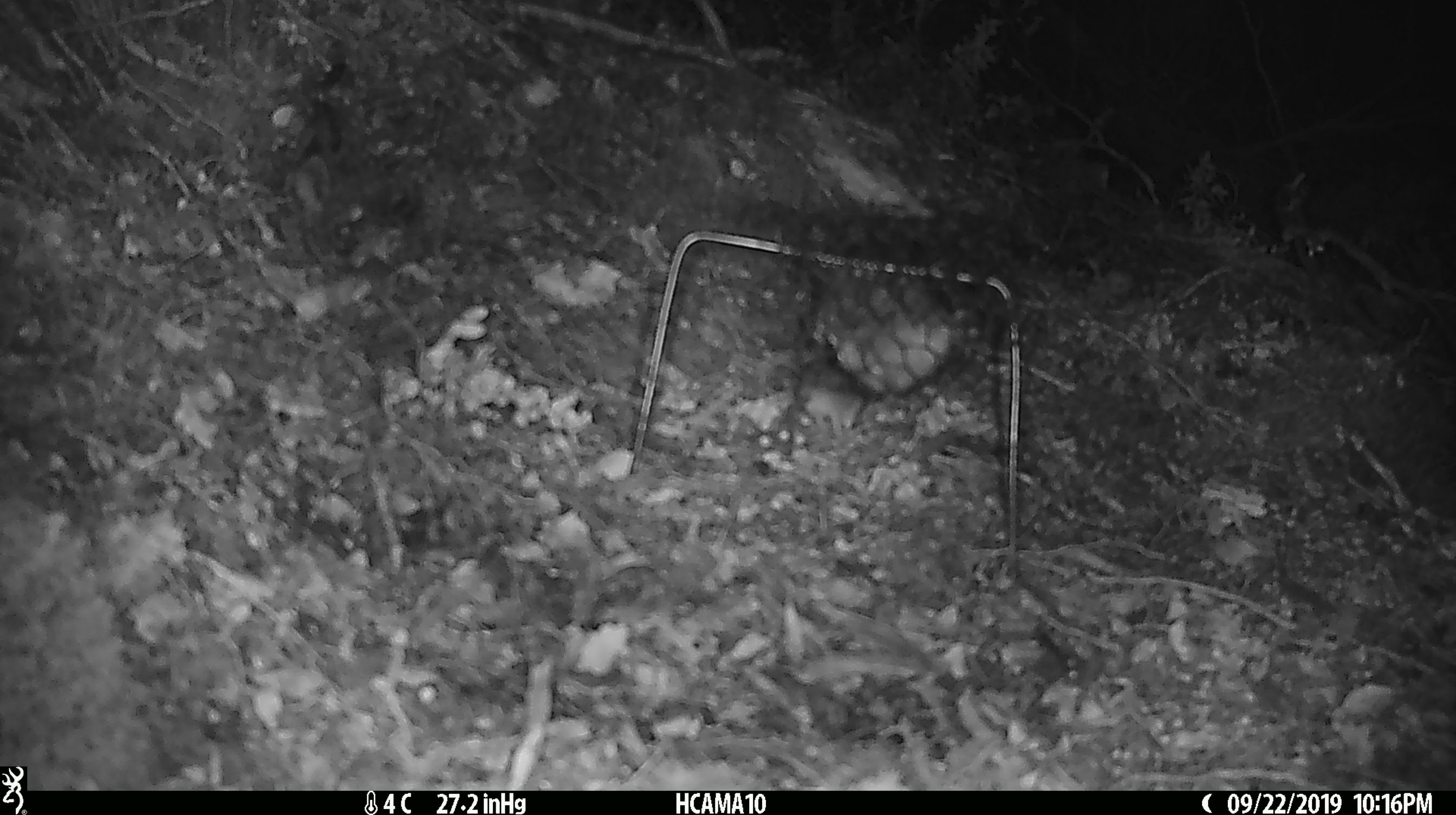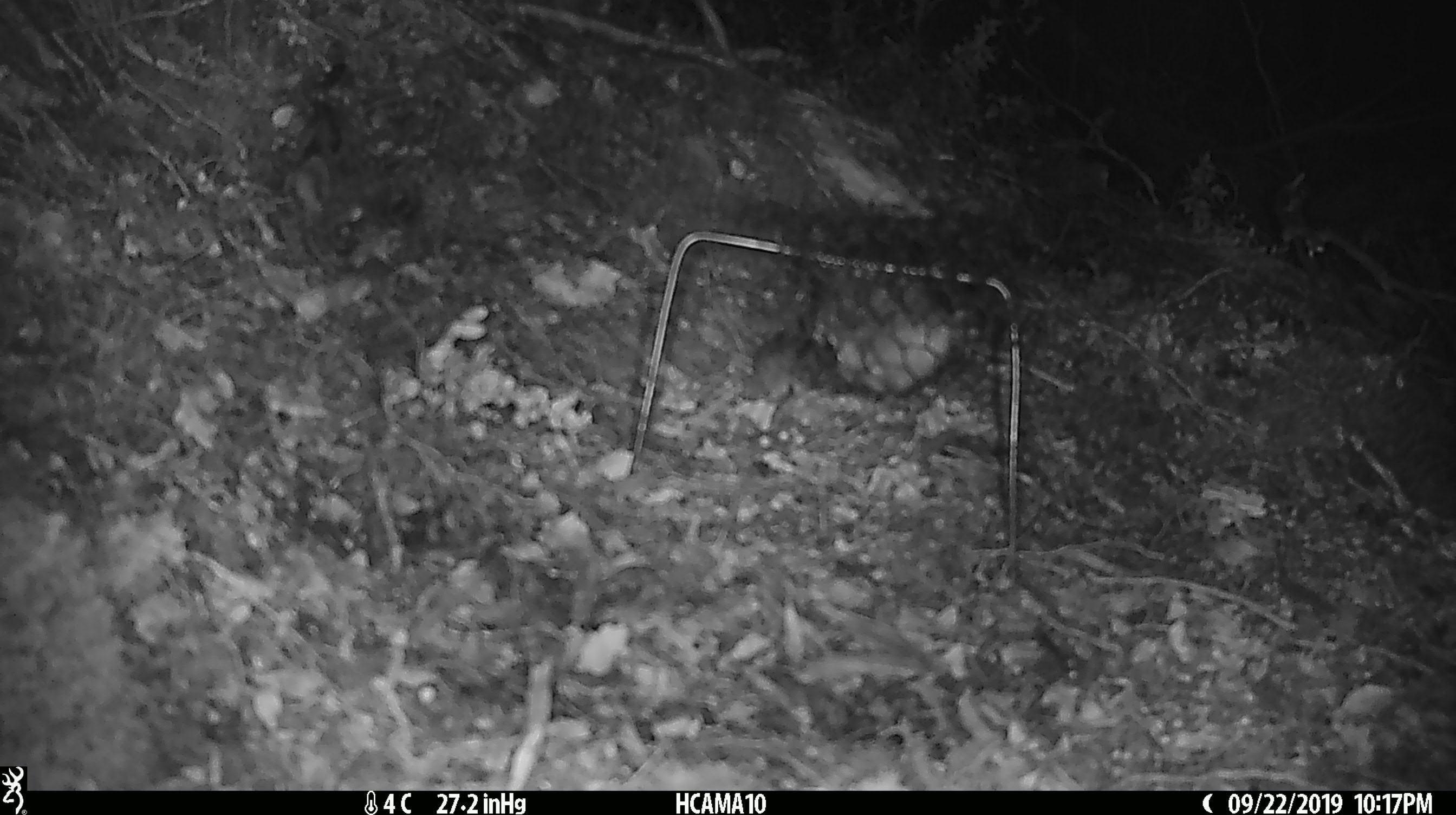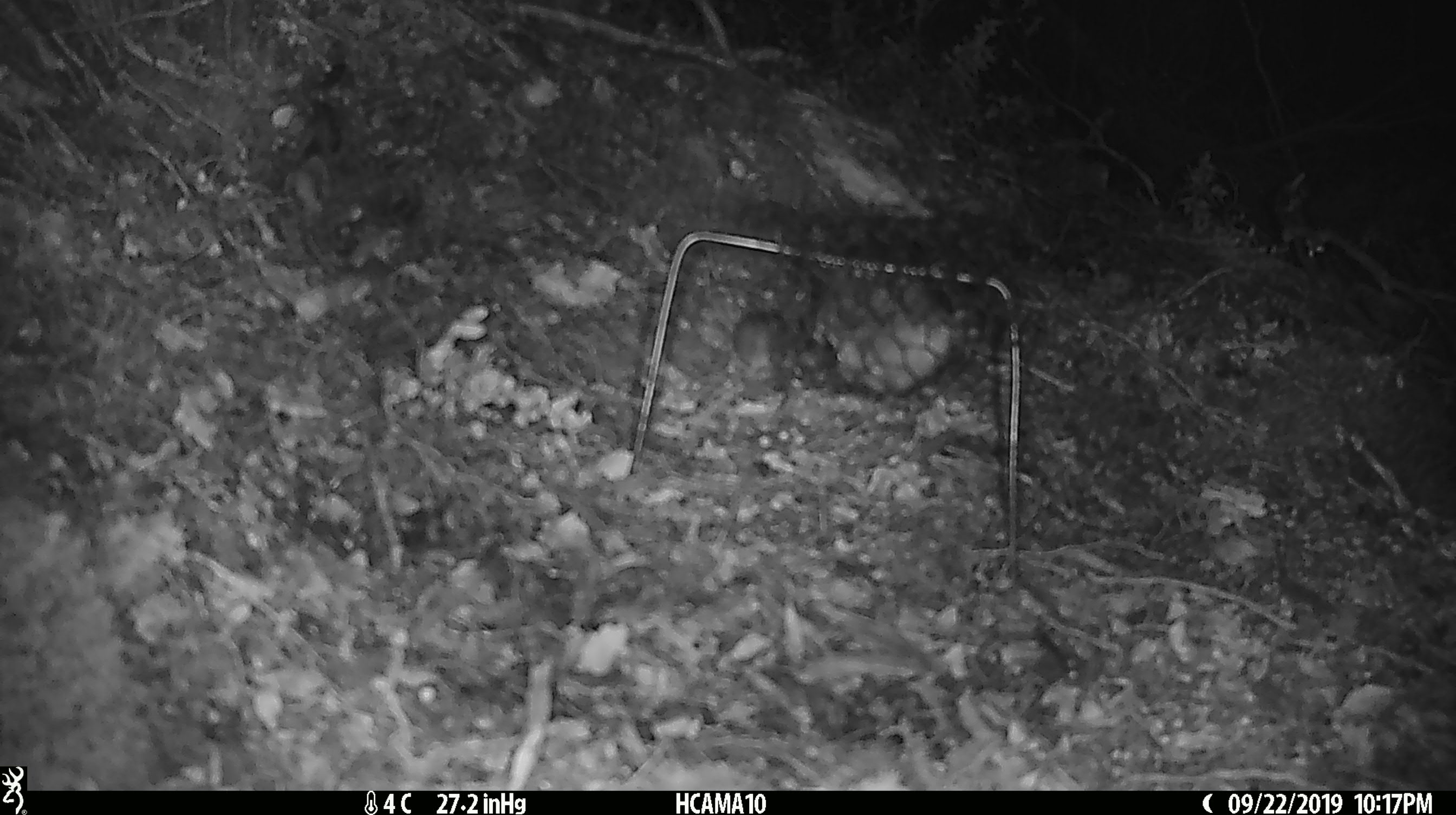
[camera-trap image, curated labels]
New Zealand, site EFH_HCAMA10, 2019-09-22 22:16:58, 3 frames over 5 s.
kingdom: Animalia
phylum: Chordata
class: Mammalia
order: Rodentia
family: Muridae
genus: Mus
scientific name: Mus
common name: mouse